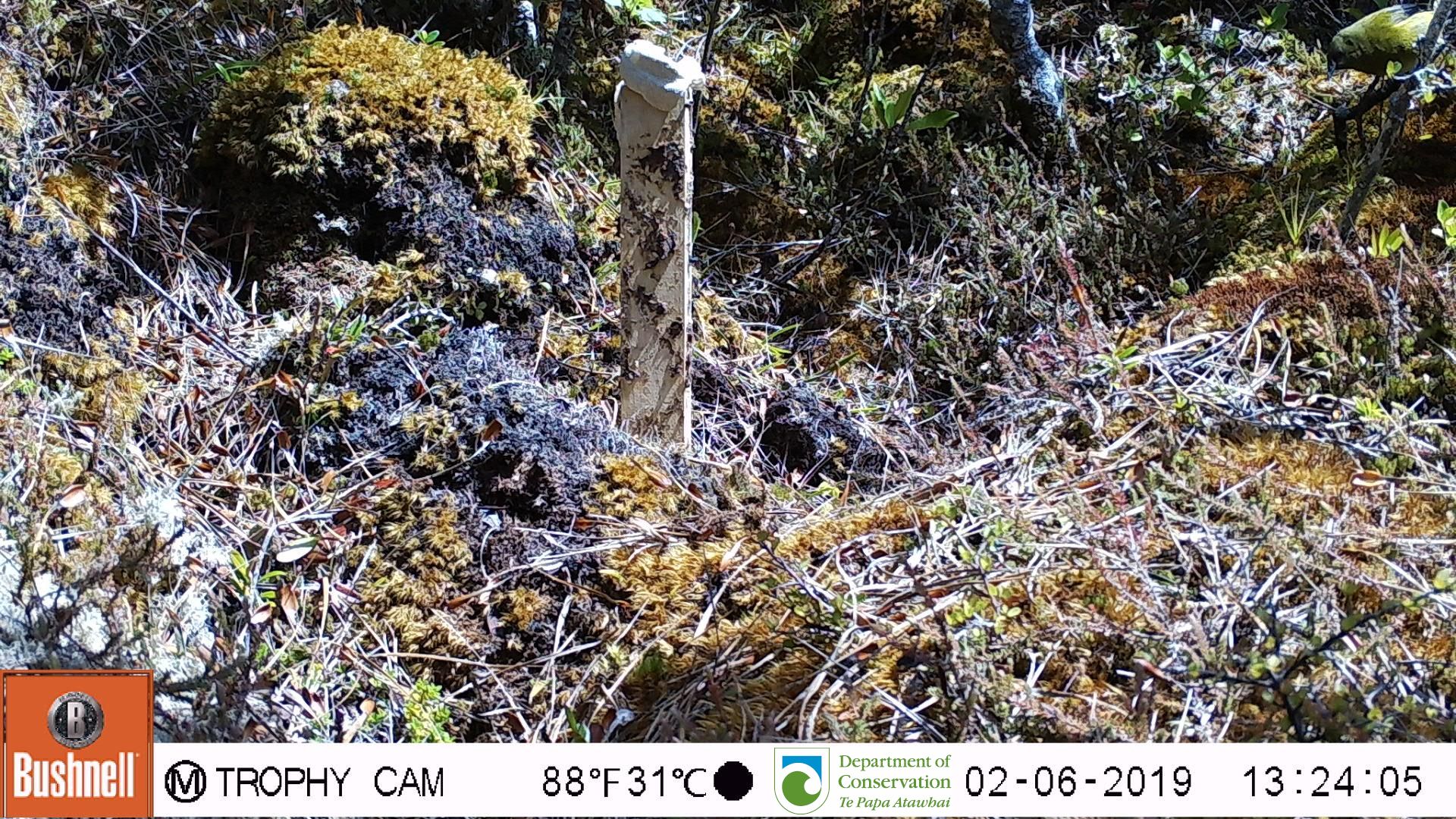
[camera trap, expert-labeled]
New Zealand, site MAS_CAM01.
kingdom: Animalia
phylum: Chordata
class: Aves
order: Passeriformes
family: Meliphagidae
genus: Anthornis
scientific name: Anthornis melanura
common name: new zealand bellbird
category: bellbird